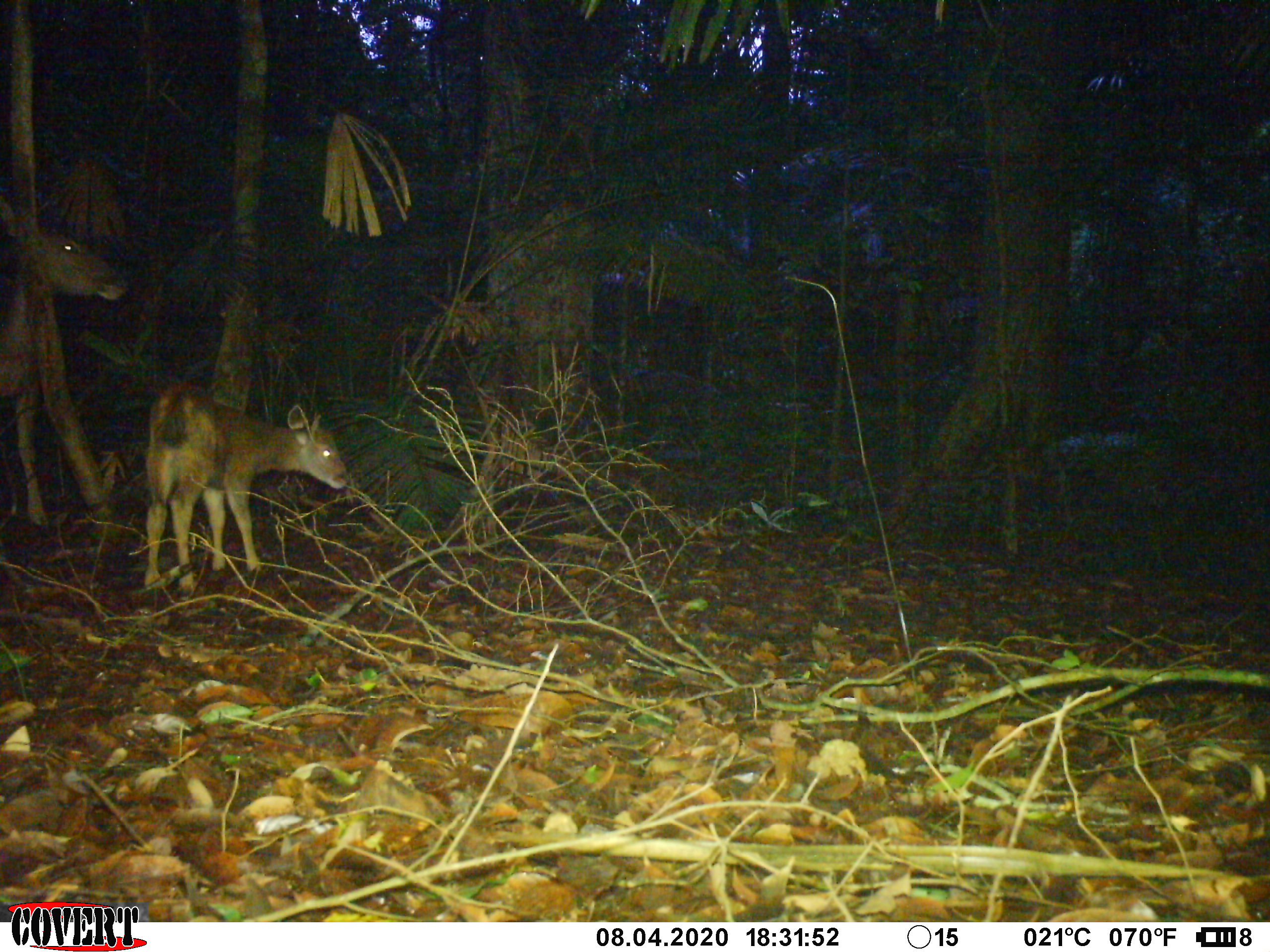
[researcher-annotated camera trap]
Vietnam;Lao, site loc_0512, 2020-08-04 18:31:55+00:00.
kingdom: Animalia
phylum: Chordata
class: Mammalia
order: Artiodactyla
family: Cervidae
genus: Rusa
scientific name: Rusa unicolor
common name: sambar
Sambar (Rusa unicolor). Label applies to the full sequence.